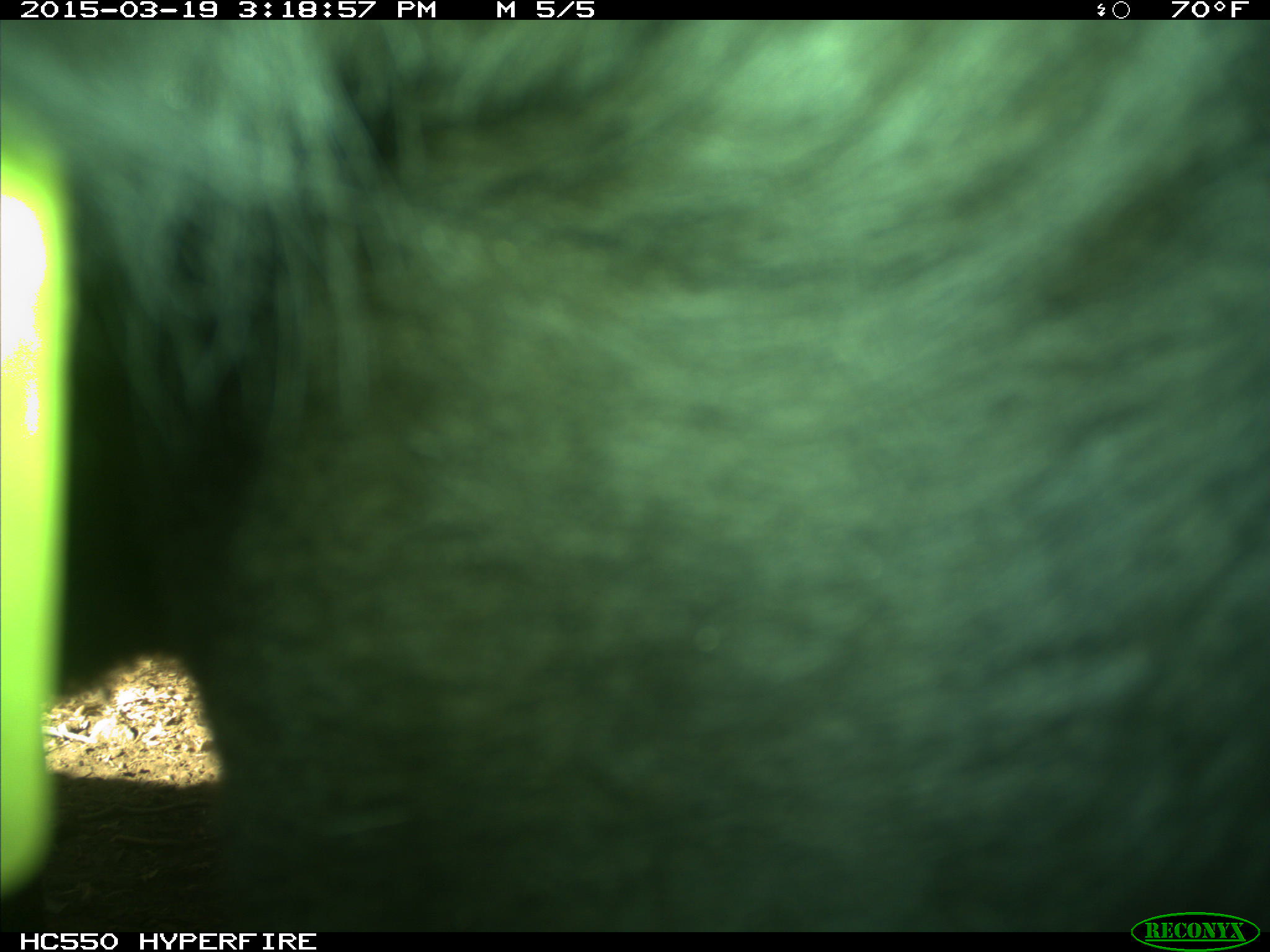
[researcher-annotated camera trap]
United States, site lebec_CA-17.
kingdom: Animalia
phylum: Chordata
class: Mammalia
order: Artiodactyla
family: Bovidae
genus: Bos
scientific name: Bos taurus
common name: domestic cow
Bos taurus (domestic cow).